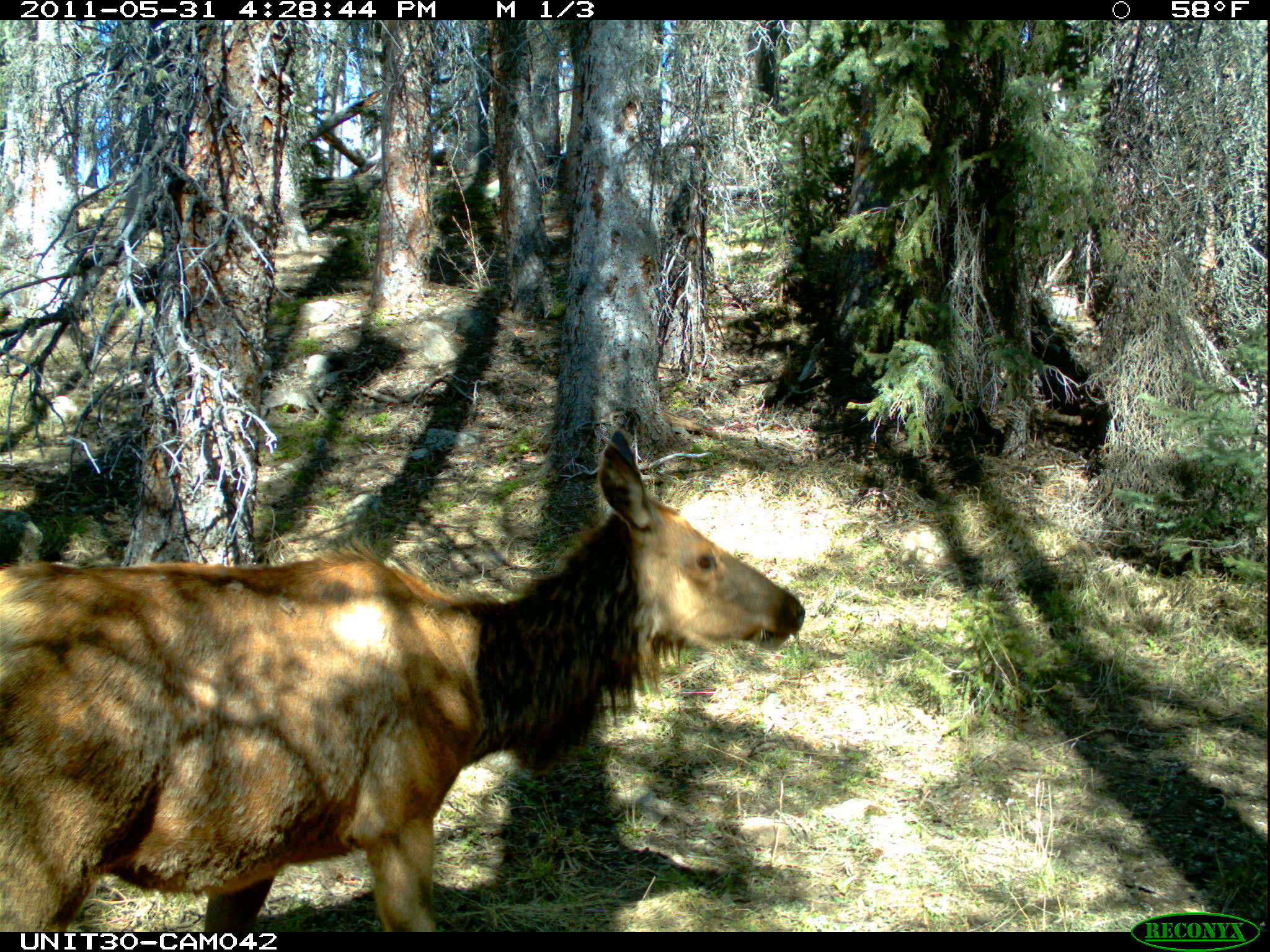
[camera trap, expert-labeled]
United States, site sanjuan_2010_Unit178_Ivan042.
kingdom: Animalia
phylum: Chordata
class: Mammalia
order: Artiodactyla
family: Cervidae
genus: Cervus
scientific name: Cervus elaphus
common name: red deer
Cervus elaphus (red deer).